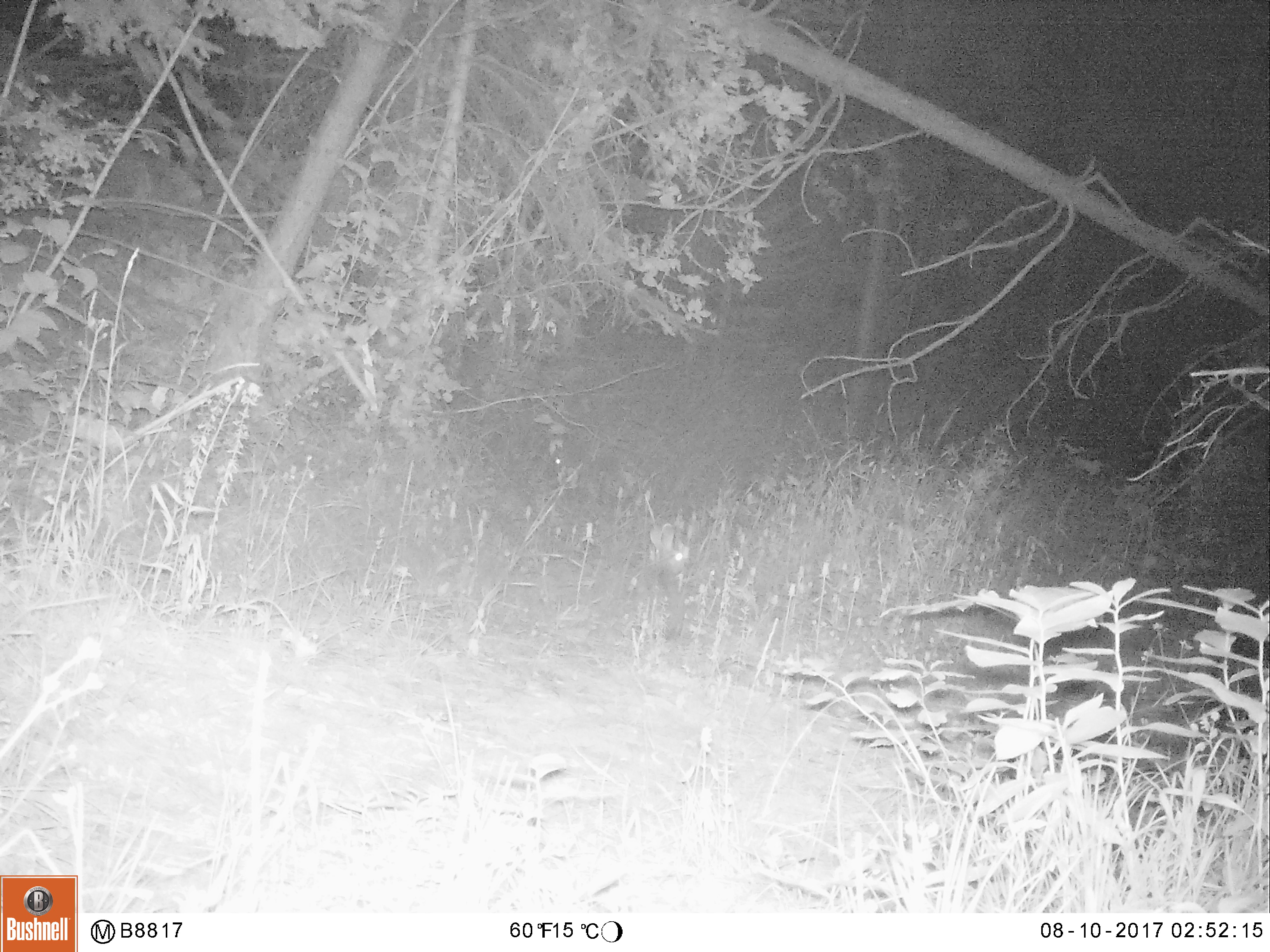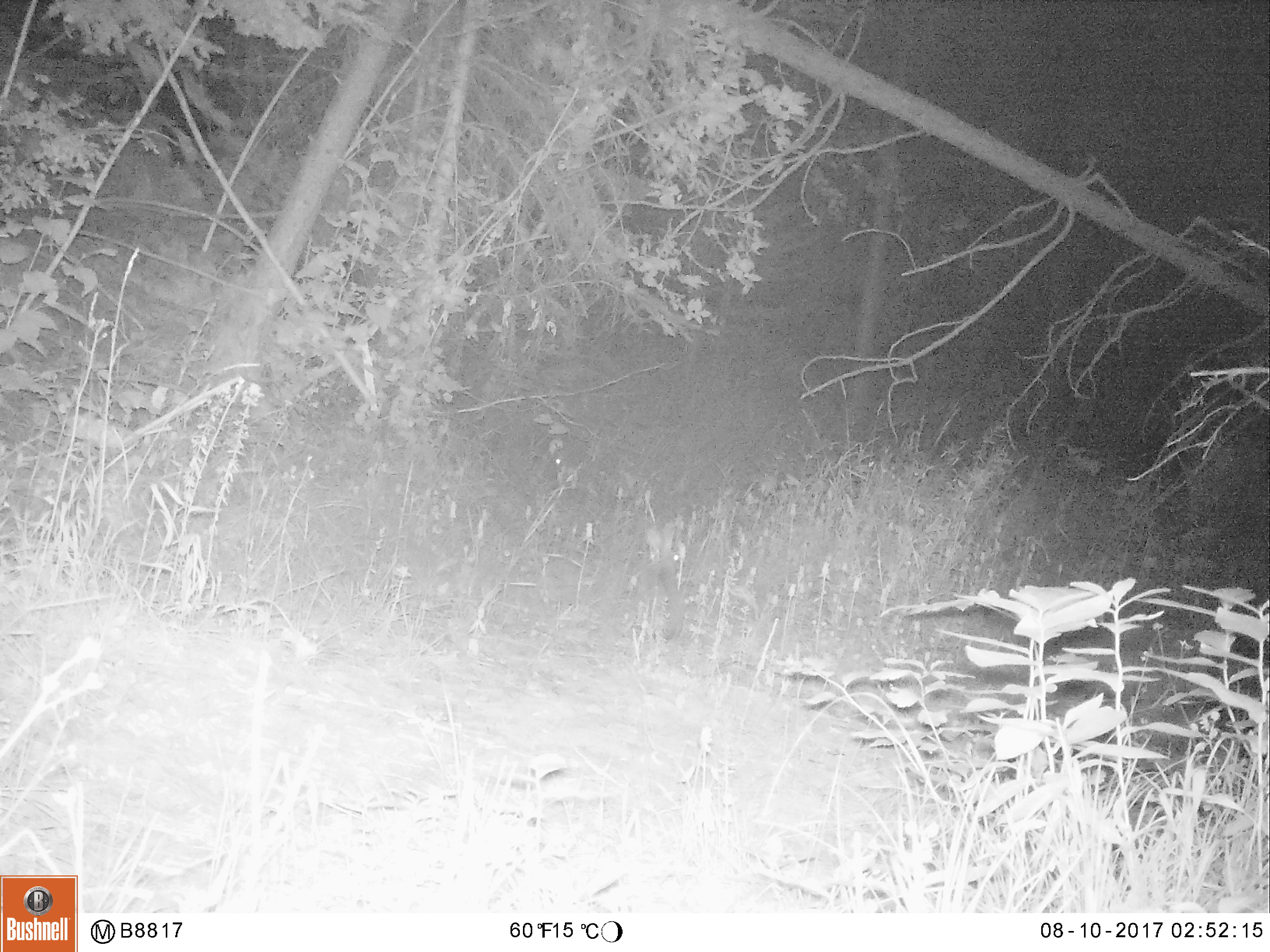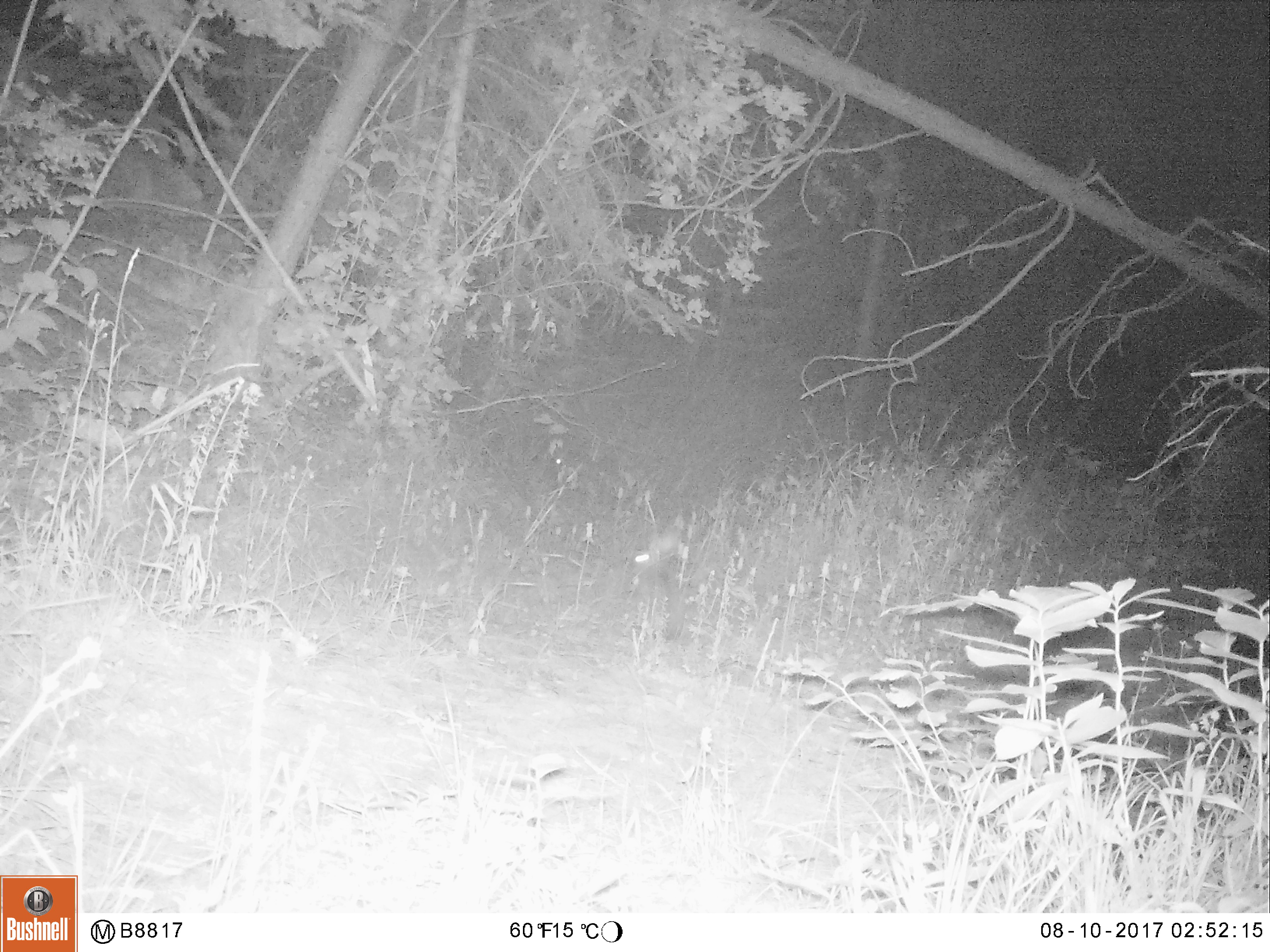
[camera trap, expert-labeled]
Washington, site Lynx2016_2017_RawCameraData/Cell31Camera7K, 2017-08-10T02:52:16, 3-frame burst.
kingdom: Animalia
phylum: Chordata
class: Mammalia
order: Lagomorpha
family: Leporidae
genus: Lepus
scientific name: Lepus americanus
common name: snowshoe hare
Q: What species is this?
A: Lepus americanus (snowshoe hare).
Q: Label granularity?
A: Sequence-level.